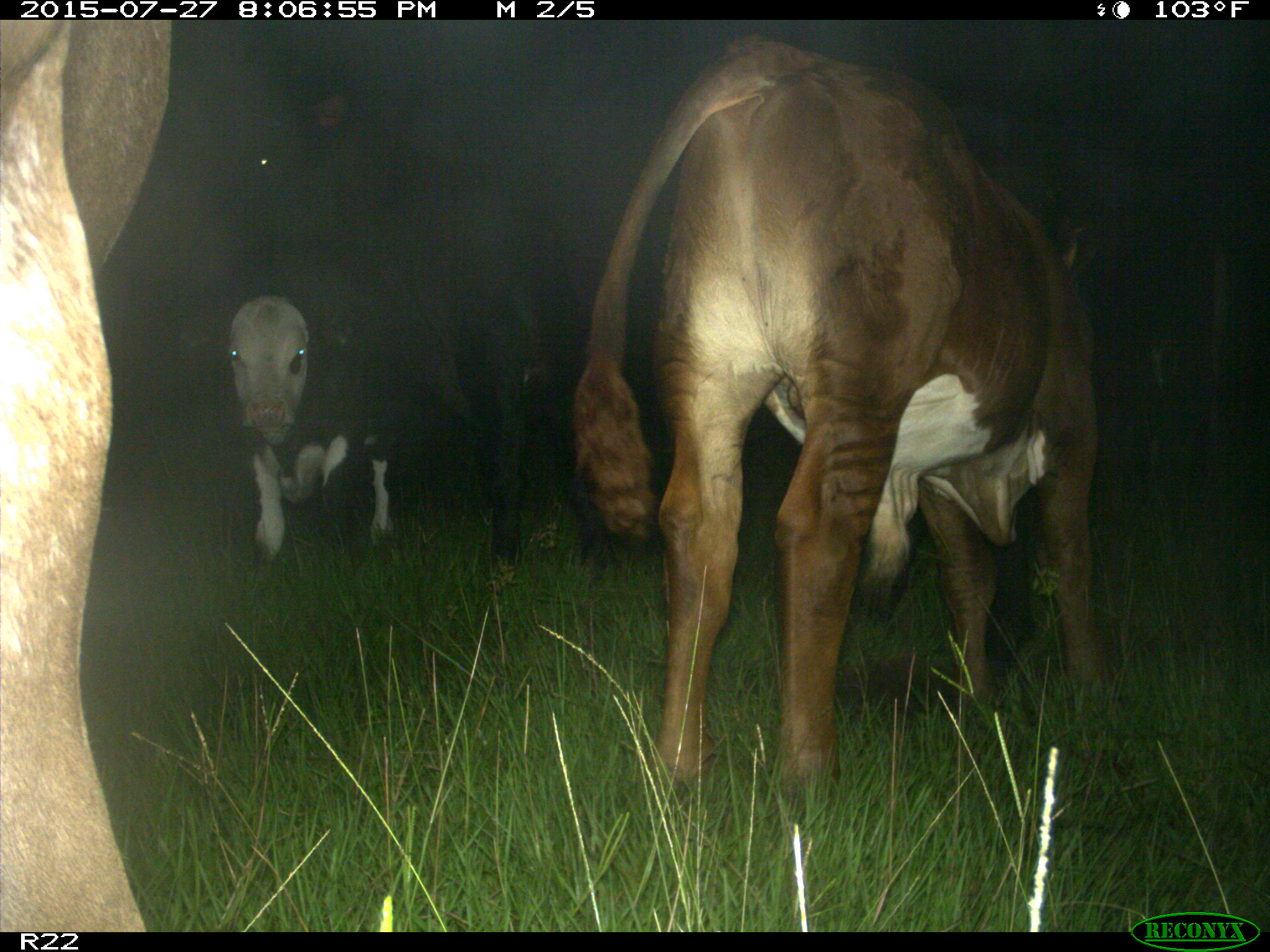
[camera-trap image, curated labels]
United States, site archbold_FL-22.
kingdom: Animalia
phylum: Chordata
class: Mammalia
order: Artiodactyla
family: Bovidae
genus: Bos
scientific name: Bos taurus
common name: domestic cow